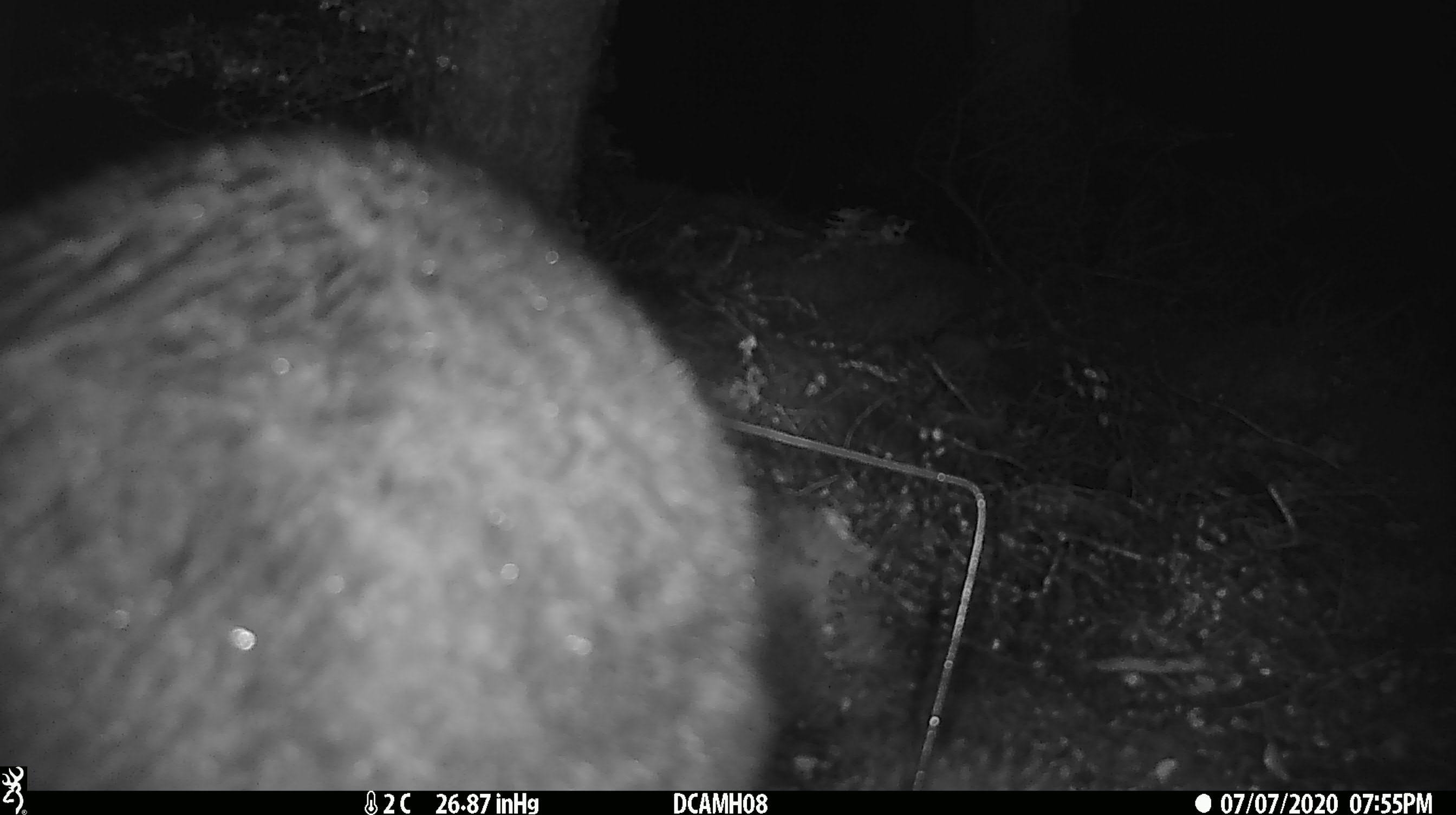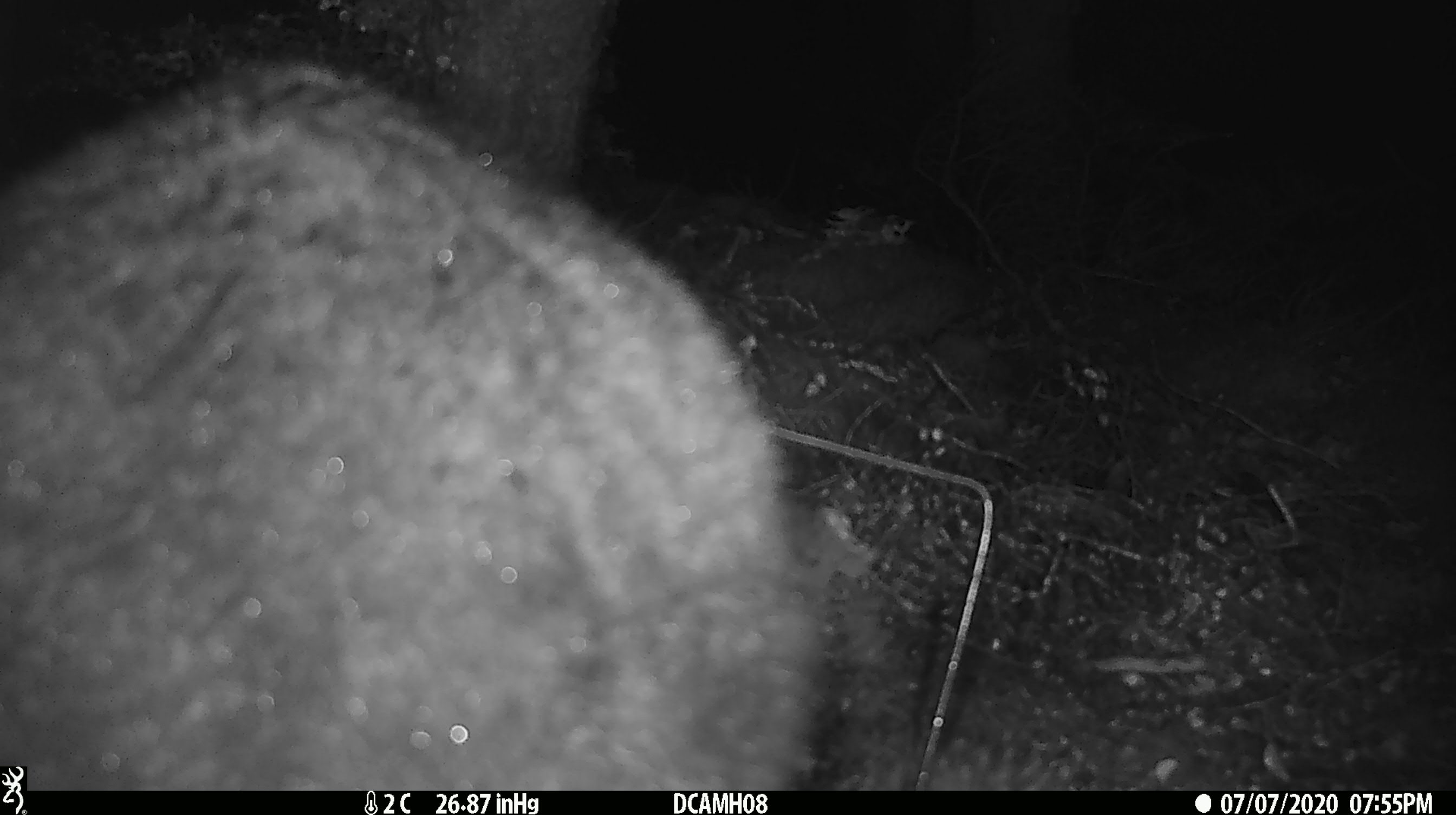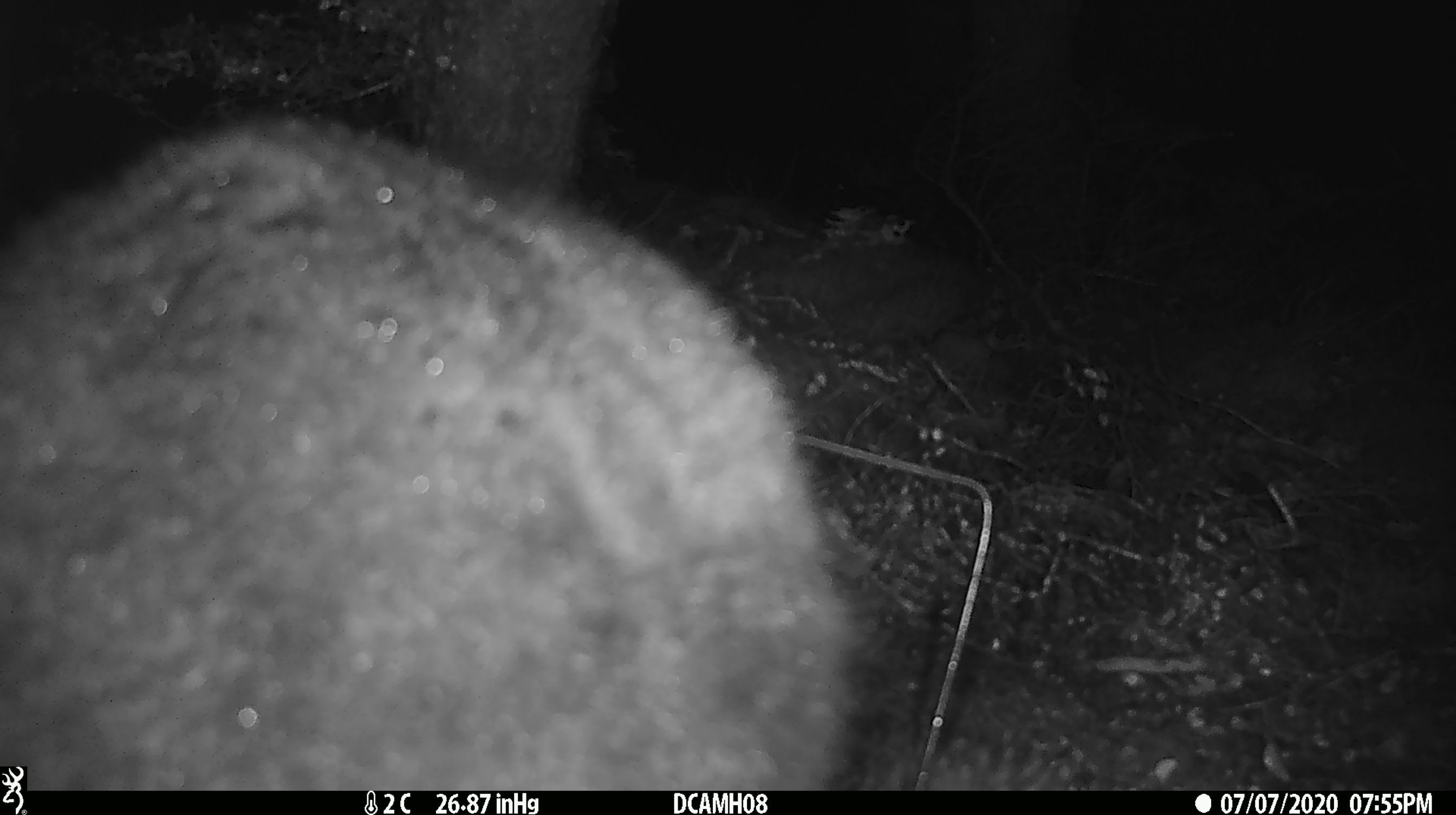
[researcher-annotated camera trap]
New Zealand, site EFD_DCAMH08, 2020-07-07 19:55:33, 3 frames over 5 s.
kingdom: Animalia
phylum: Chordata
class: Mammalia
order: Diprotodontia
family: Phalangeridae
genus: Trichosurus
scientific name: Trichosurus vulpecula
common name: common brushtail possum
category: possum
Possum (common brushtail possum) (Trichosurus vulpecula).